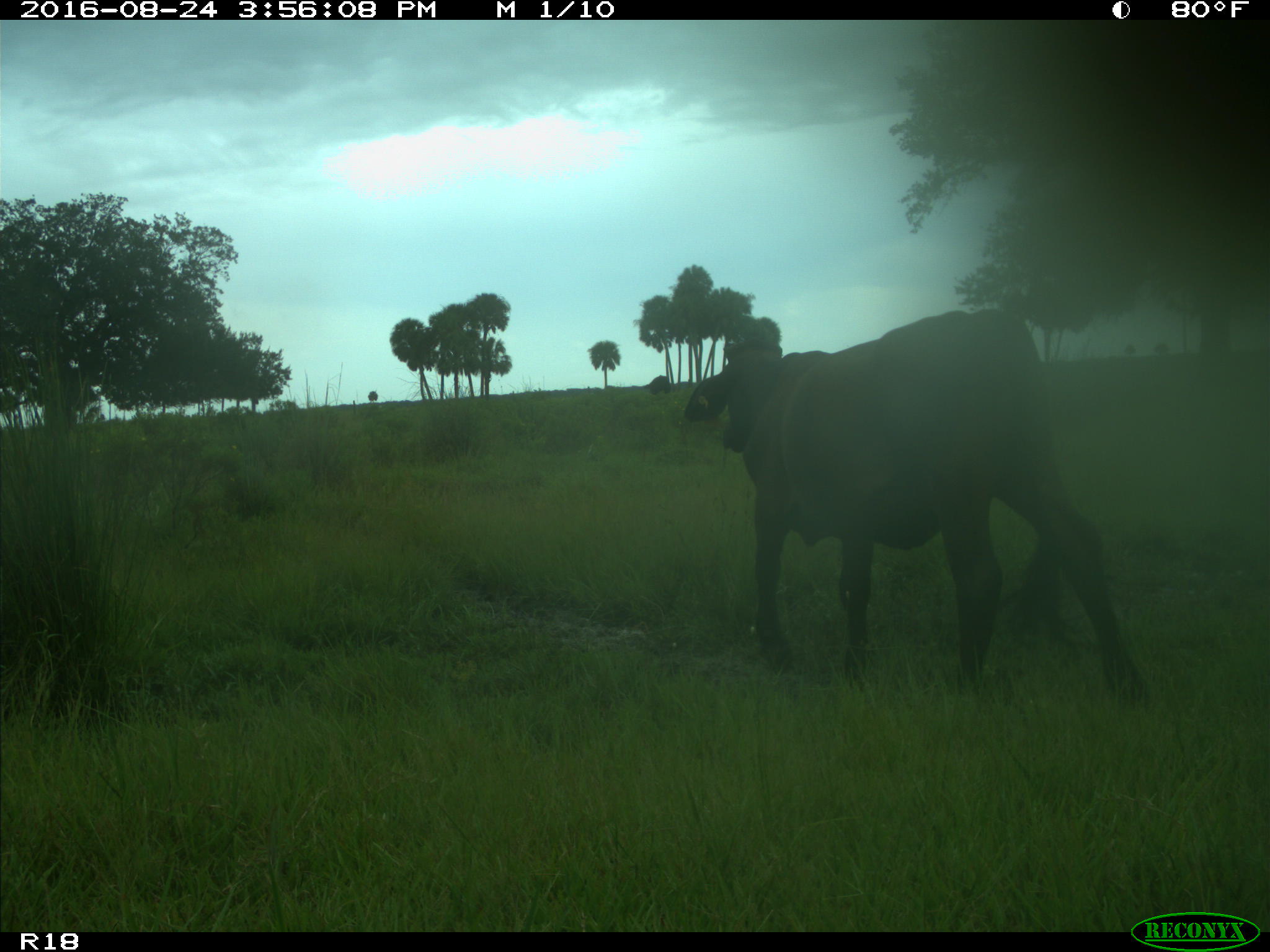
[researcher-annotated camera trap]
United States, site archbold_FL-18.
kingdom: Animalia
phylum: Chordata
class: Mammalia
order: Artiodactyla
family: Bovidae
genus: Bos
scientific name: Bos taurus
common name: domestic cow